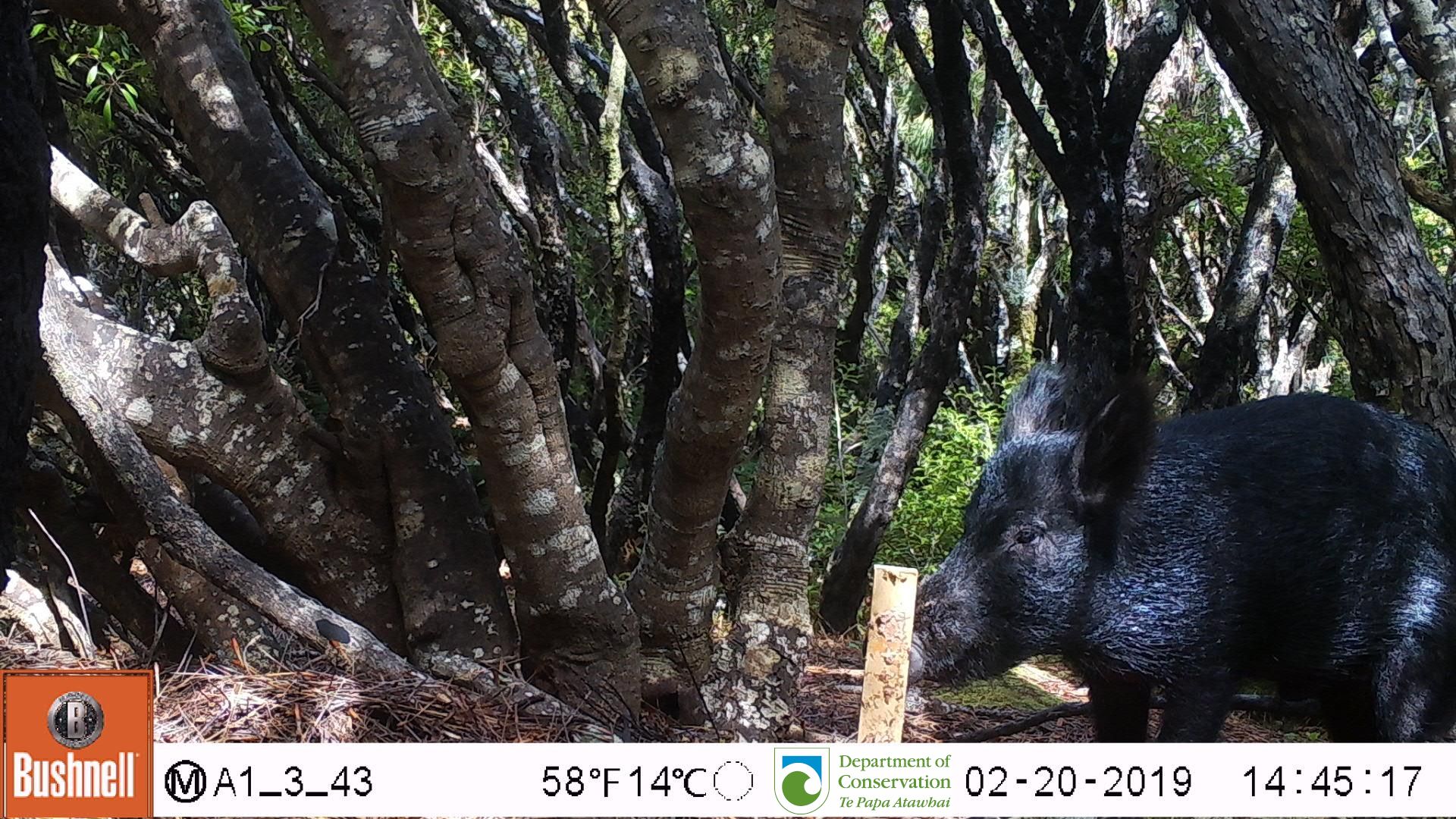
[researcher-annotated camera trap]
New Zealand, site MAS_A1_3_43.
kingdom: Animalia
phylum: Chordata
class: Mammalia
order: Artiodactyla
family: Suidae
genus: Sus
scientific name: Sus scrofa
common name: pig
Pig (Sus scrofa).